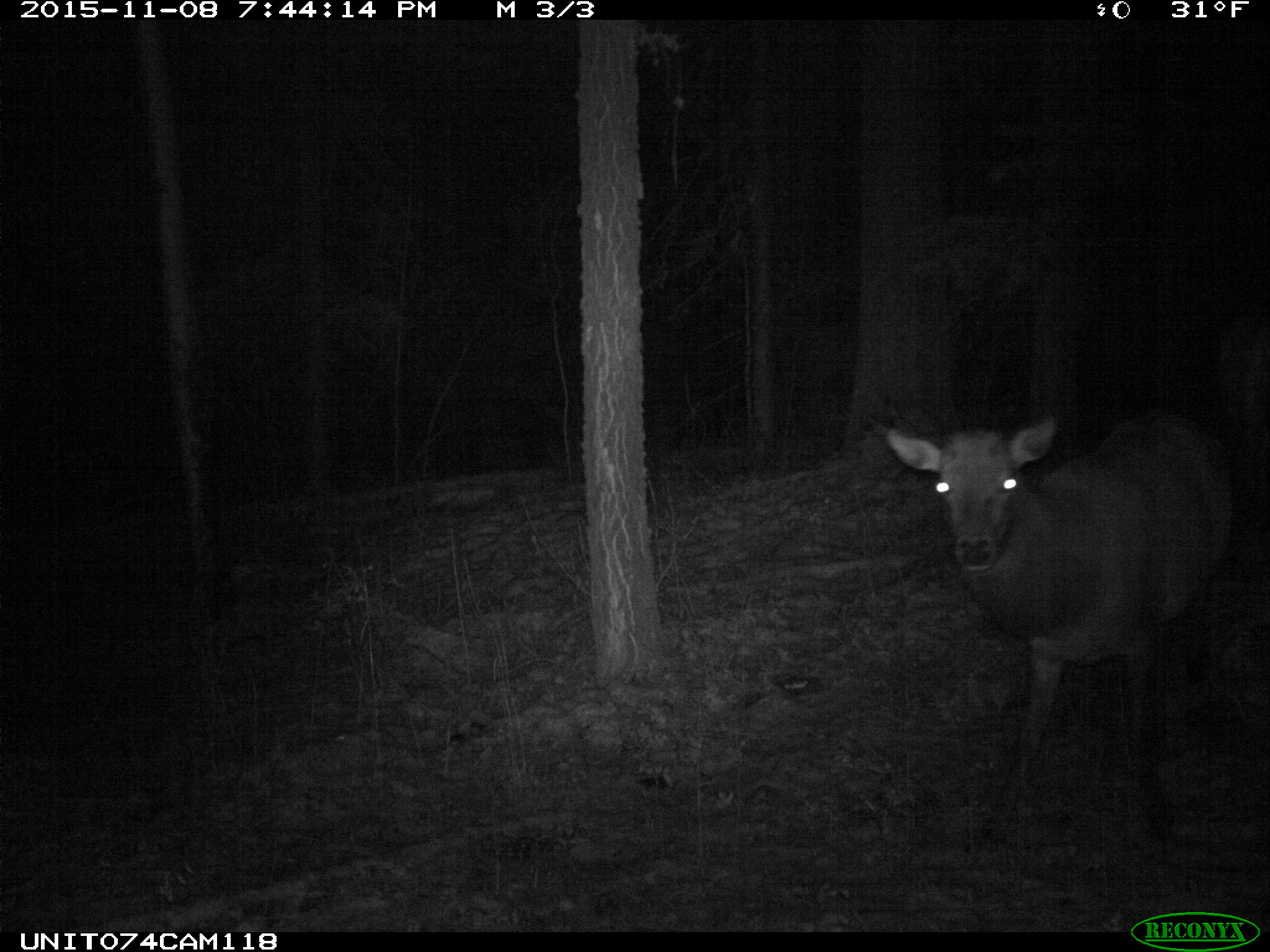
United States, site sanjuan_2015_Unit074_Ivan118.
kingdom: Animalia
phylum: Chordata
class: Mammalia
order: Artiodactyla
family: Cervidae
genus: Cervus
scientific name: Cervus elaphus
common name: red deer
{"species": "Cervus elaphus (red deer)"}